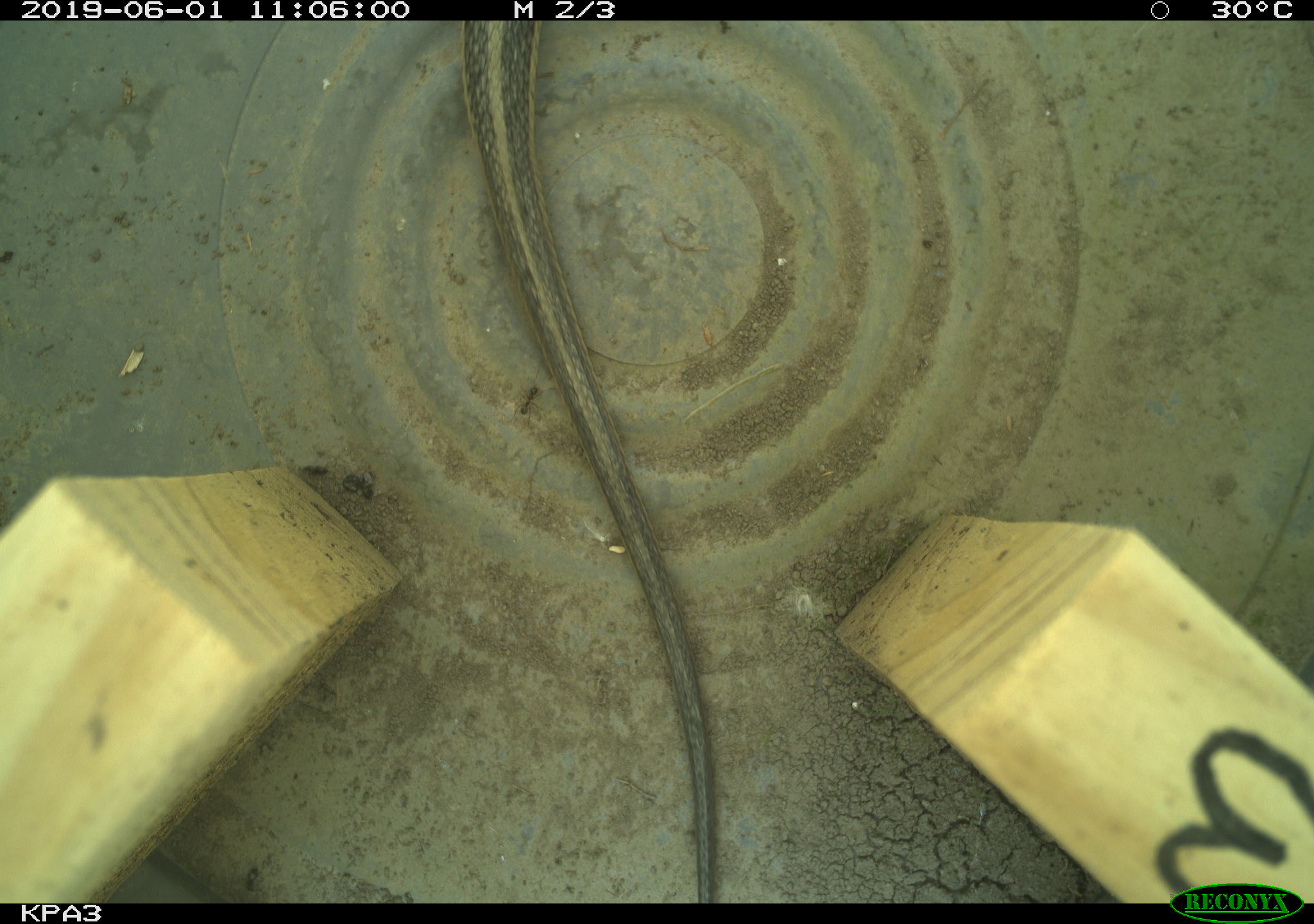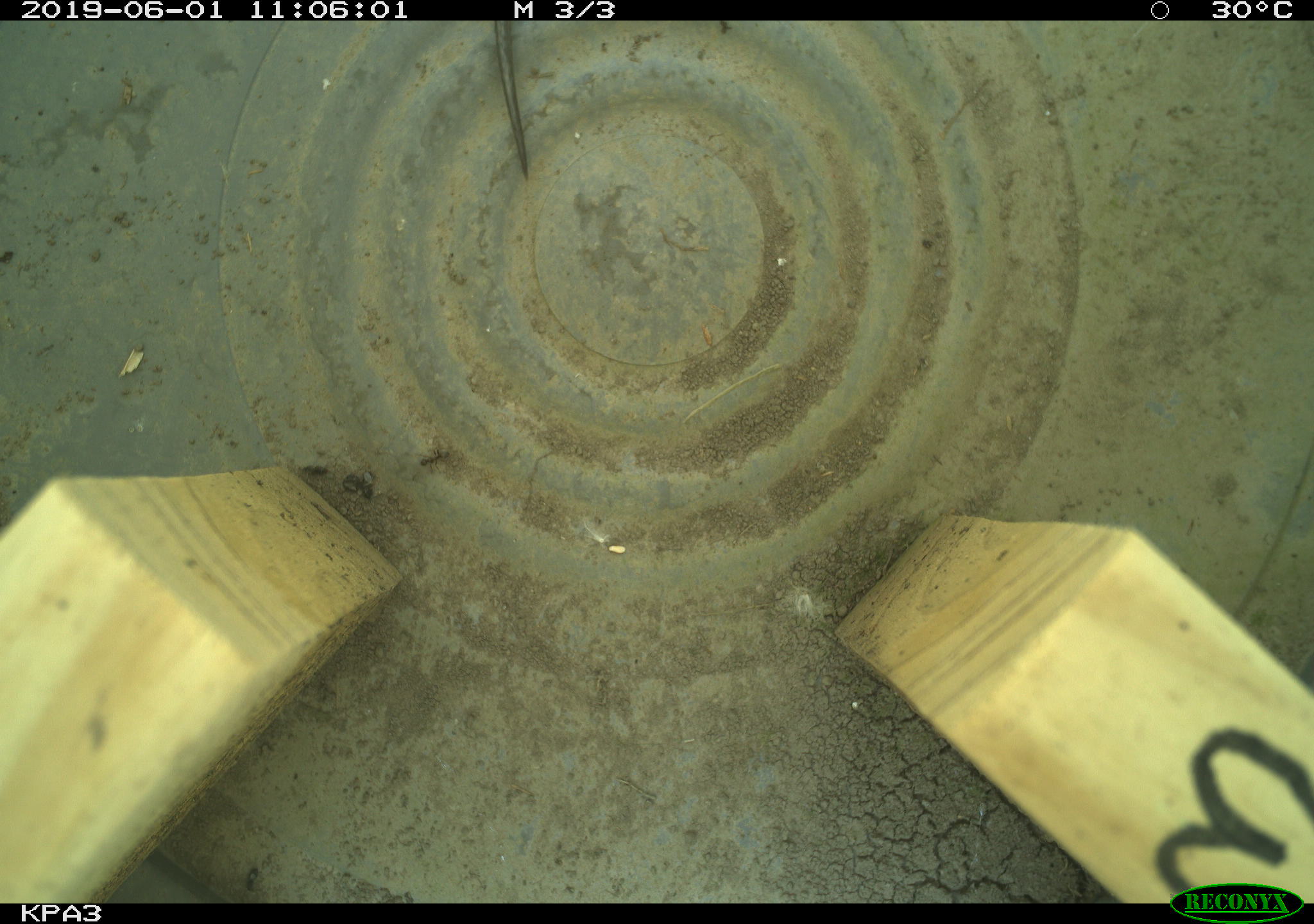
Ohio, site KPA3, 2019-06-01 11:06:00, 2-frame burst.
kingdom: Animalia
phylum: Chordata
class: Reptilia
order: Squamata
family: Colubridae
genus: Thamnophis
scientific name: Thamnophis sirtalis sirtalis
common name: eastern gartersnake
Eastern gartersnake (Thamnophis sirtalis sirtalis).